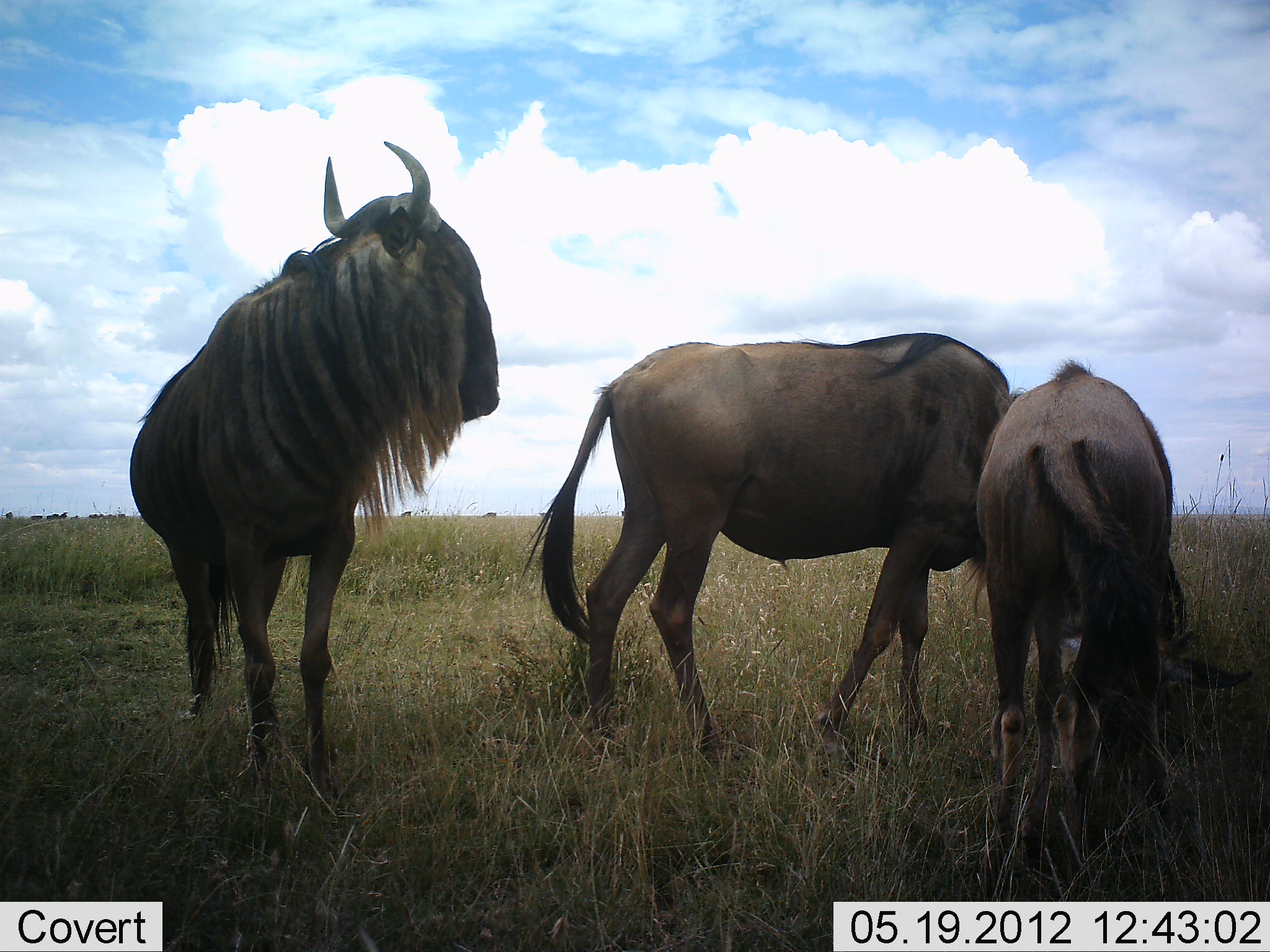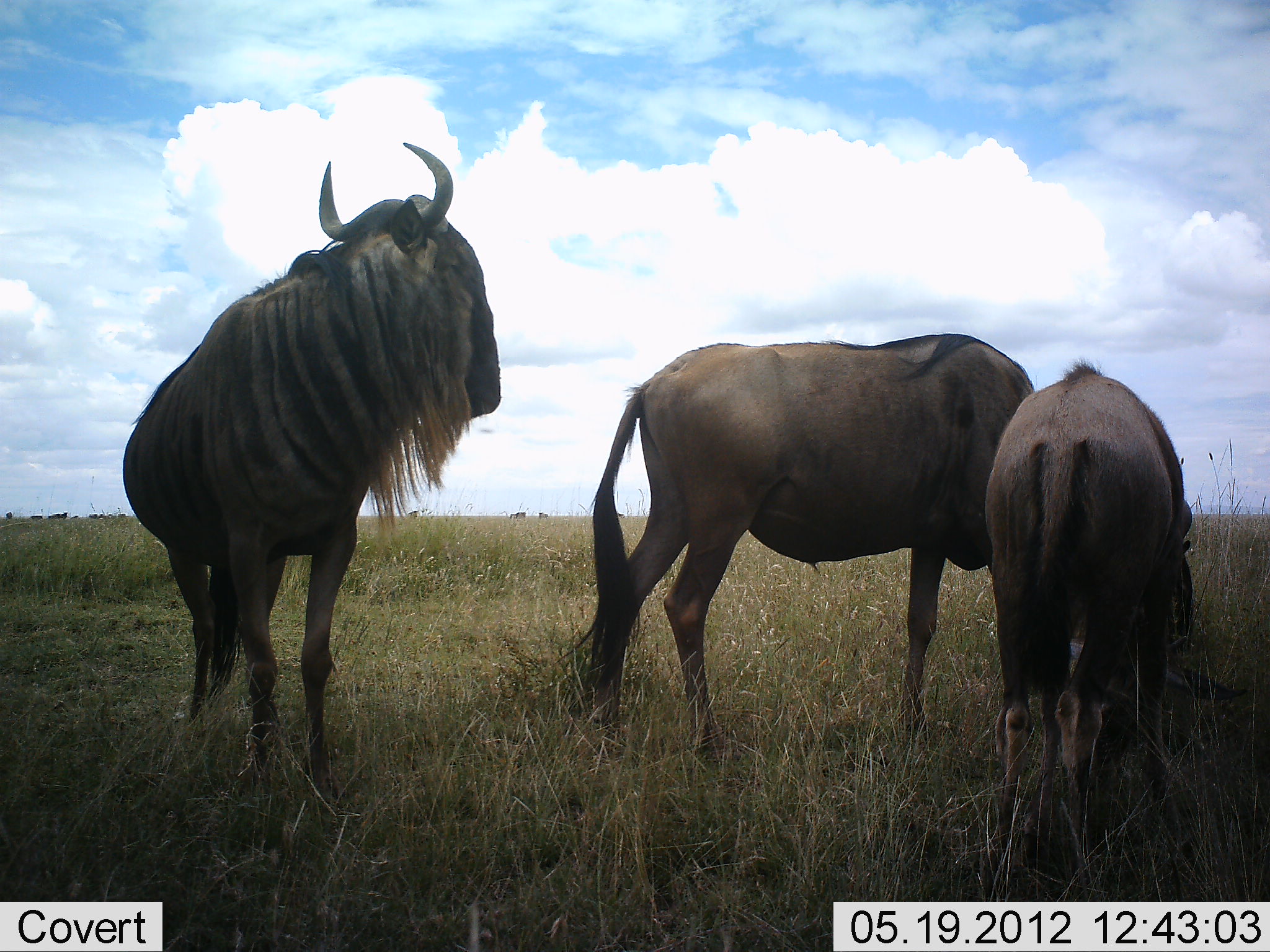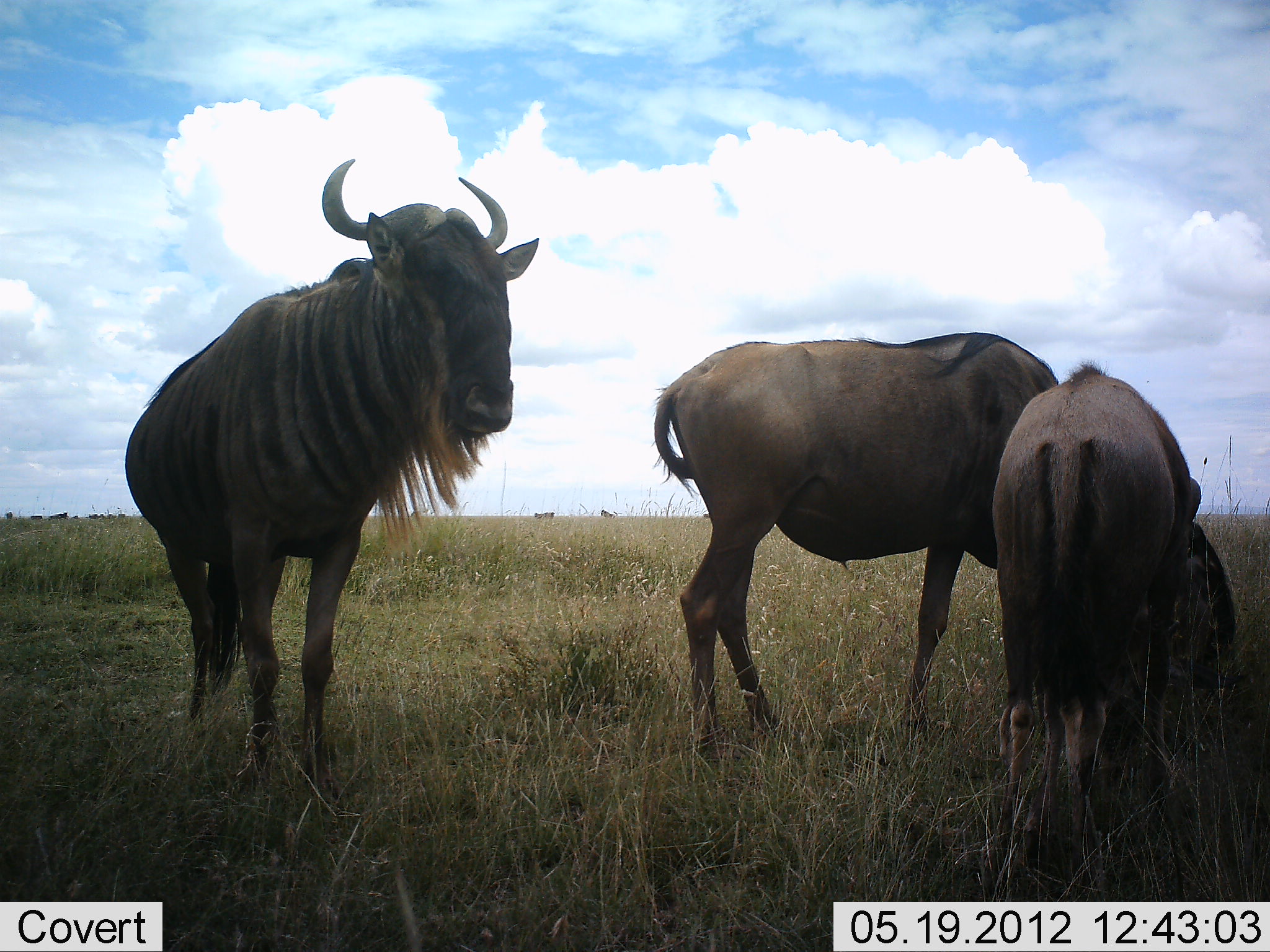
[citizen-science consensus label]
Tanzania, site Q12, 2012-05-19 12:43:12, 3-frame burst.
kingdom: Animalia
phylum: Chordata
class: Mammalia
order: Artiodactyla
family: Bovidae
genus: Connochaetes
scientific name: Connochaetes taurinus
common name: blue wildebeest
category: wildebeest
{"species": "wildebeest (blue wildebeest) (Connochaetes taurinus)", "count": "3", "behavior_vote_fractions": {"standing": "80%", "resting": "0%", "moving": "20%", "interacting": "20%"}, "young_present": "0%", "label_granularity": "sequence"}